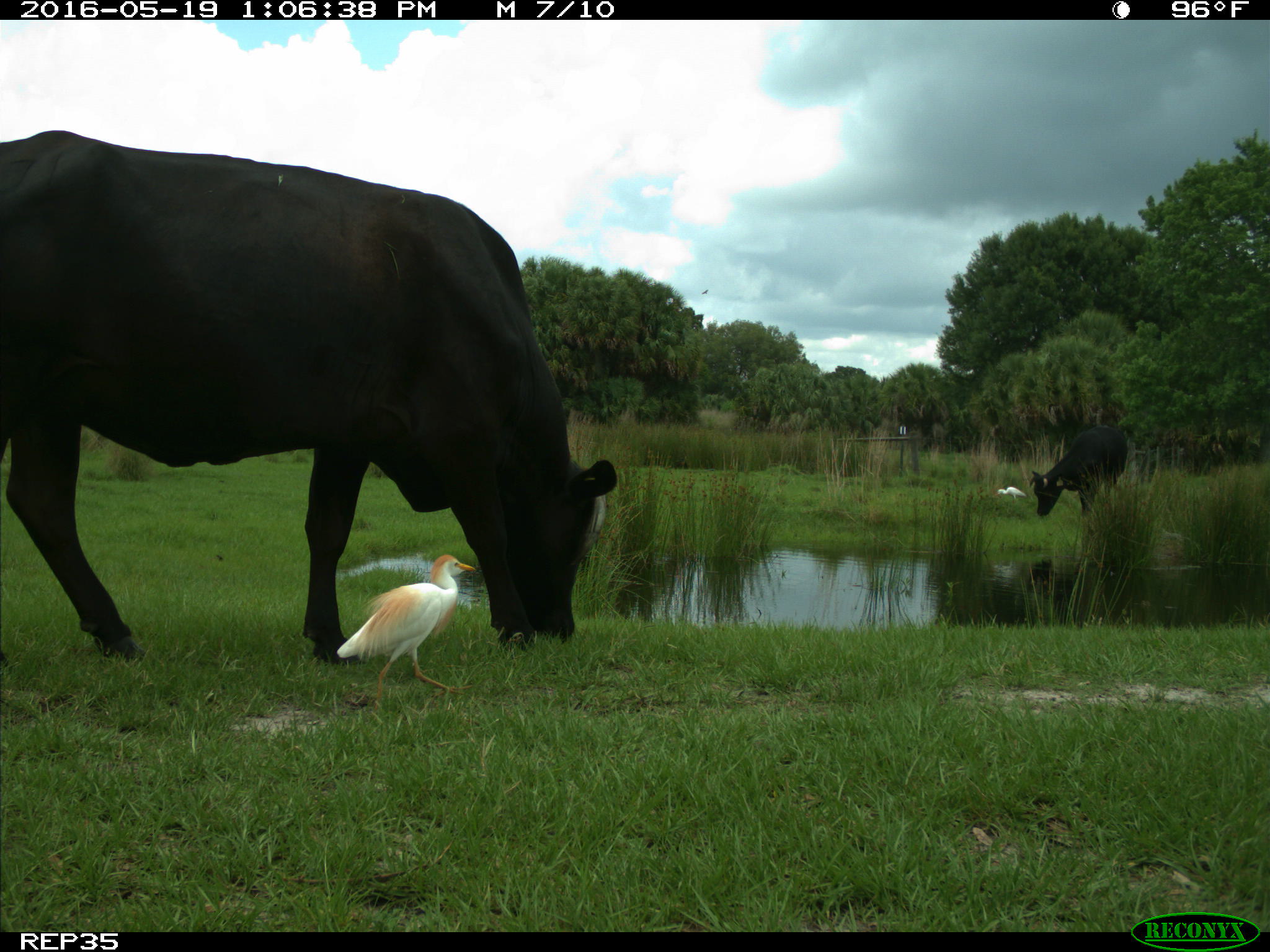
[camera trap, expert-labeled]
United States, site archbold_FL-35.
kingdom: Animalia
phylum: Chordata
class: Mammalia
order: Artiodactyla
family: Bovidae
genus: Bos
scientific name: Bos taurus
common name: domestic cow